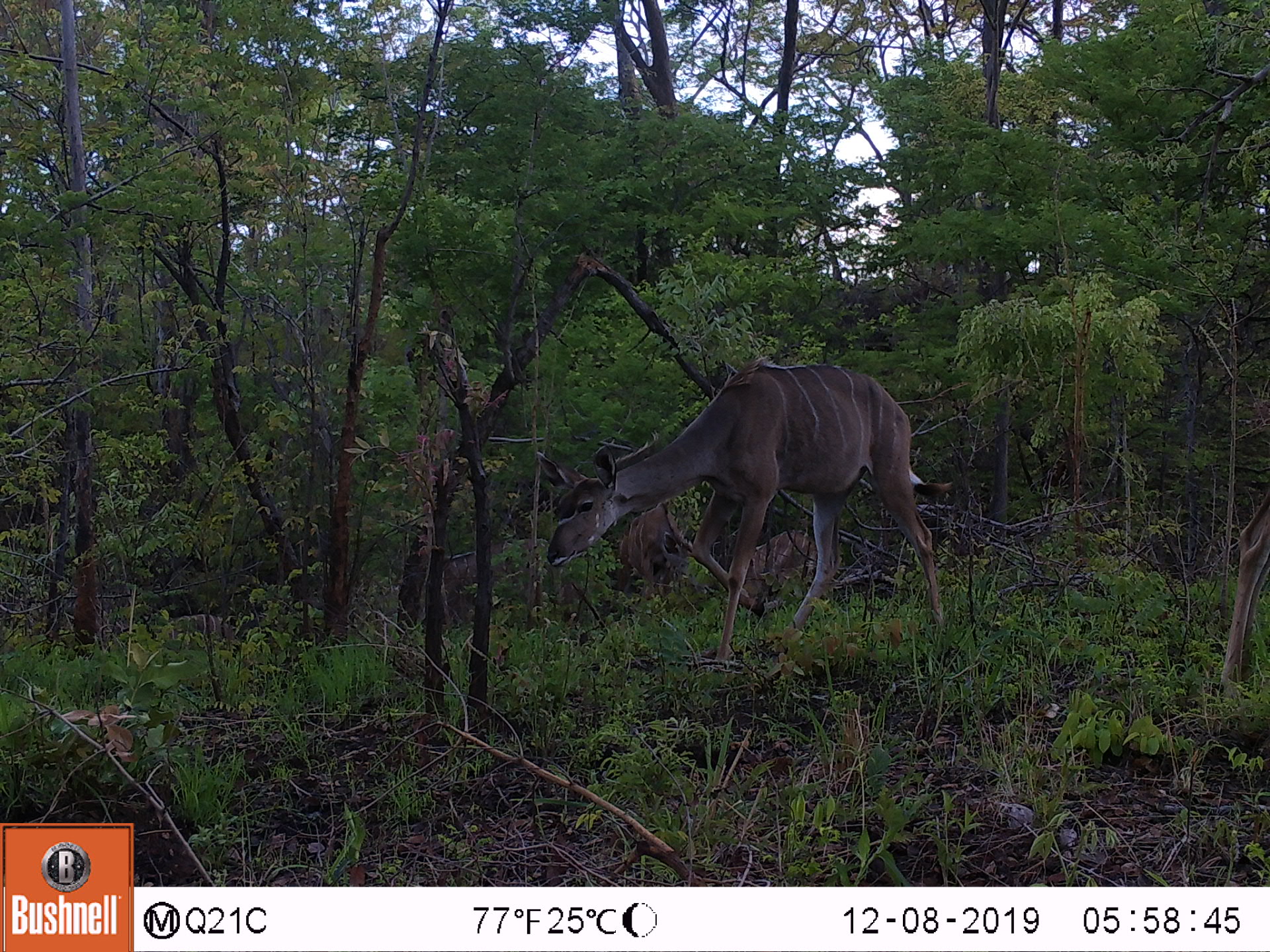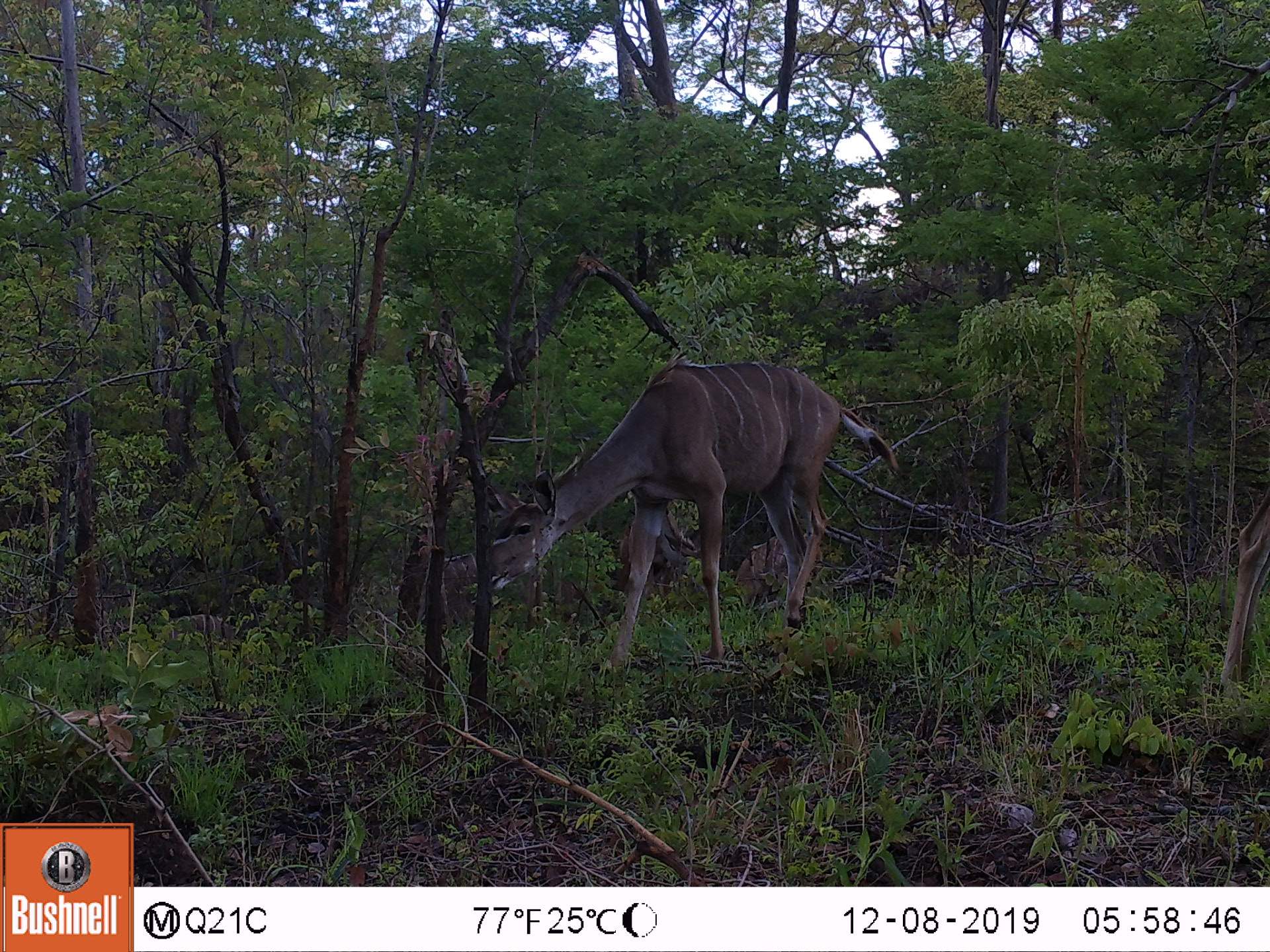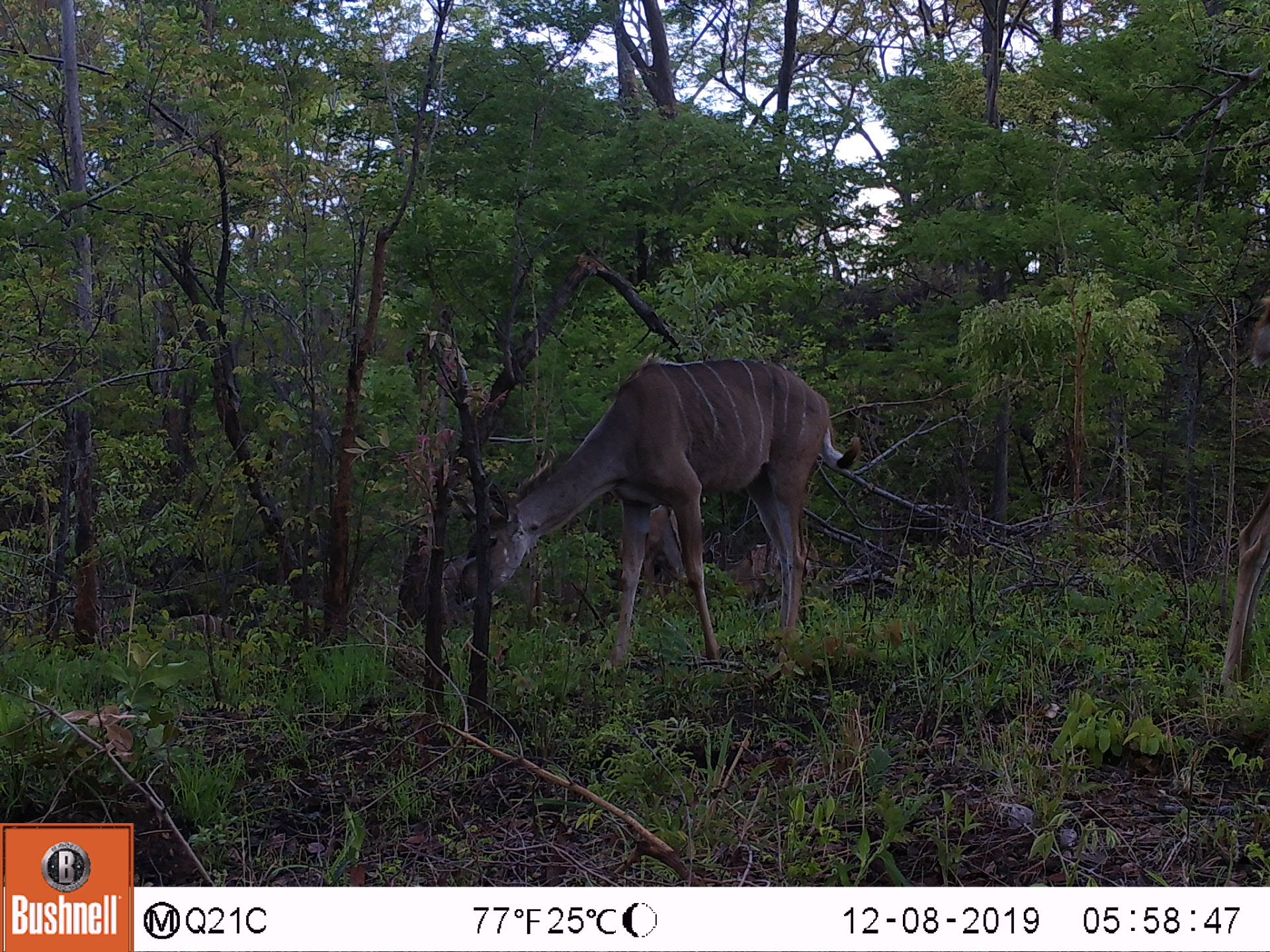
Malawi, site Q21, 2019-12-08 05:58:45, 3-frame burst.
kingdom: Animalia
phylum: Chordata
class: Mammalia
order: Artiodactyla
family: Bovidae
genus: Tragelaphus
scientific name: Tragelaphus strepsiceros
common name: greater kudu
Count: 1.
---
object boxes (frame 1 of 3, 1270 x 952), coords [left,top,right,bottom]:
greater kudu: [531,353,970,636]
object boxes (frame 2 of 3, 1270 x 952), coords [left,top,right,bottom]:
greater kudu: [479,347,872,678]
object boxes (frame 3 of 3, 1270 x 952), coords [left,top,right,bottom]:
greater kudu: [440,343,848,675]